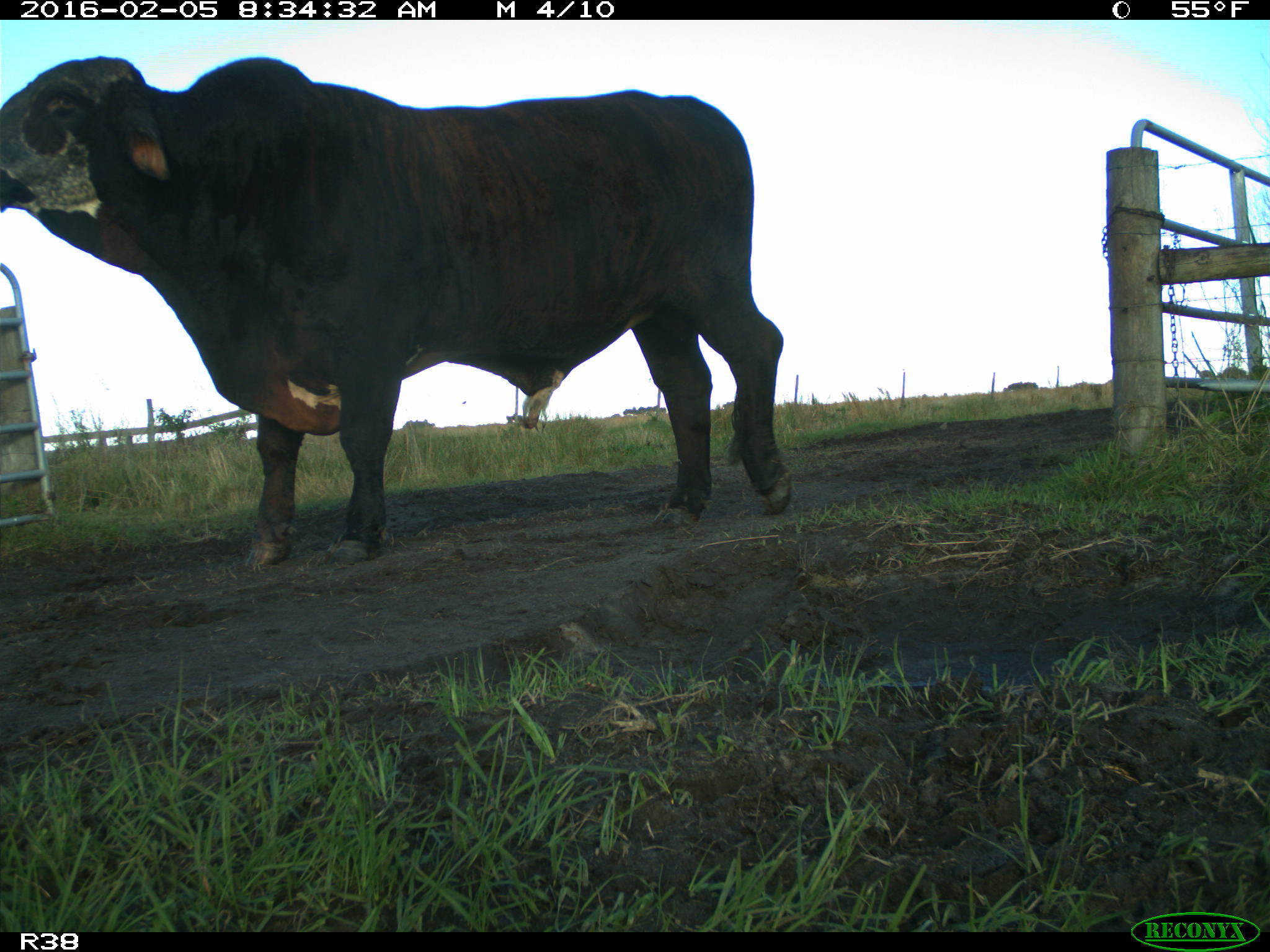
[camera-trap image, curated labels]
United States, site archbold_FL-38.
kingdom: Animalia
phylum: Chordata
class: Mammalia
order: Artiodactyla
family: Bovidae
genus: Bos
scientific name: Bos taurus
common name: domestic cow